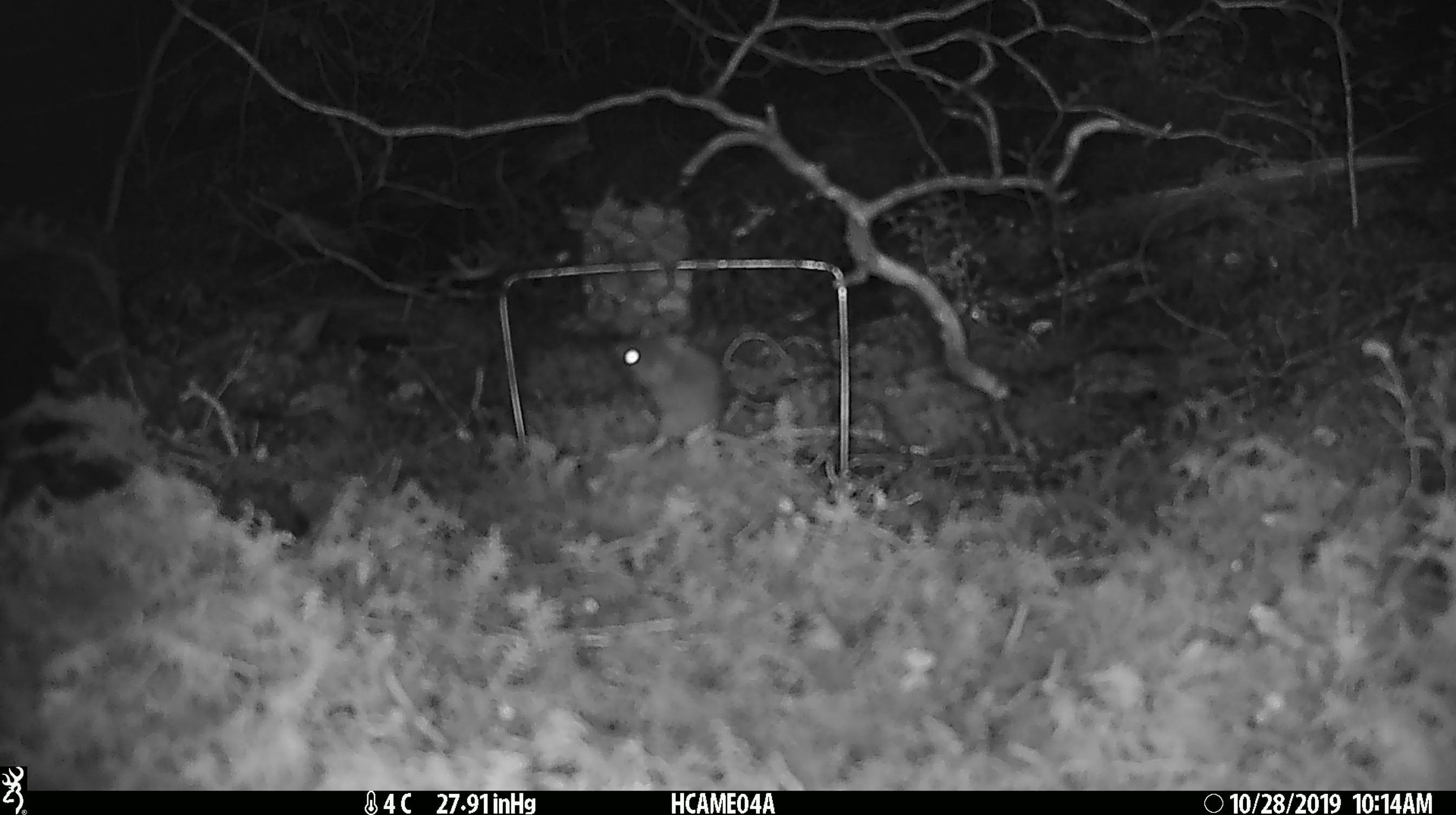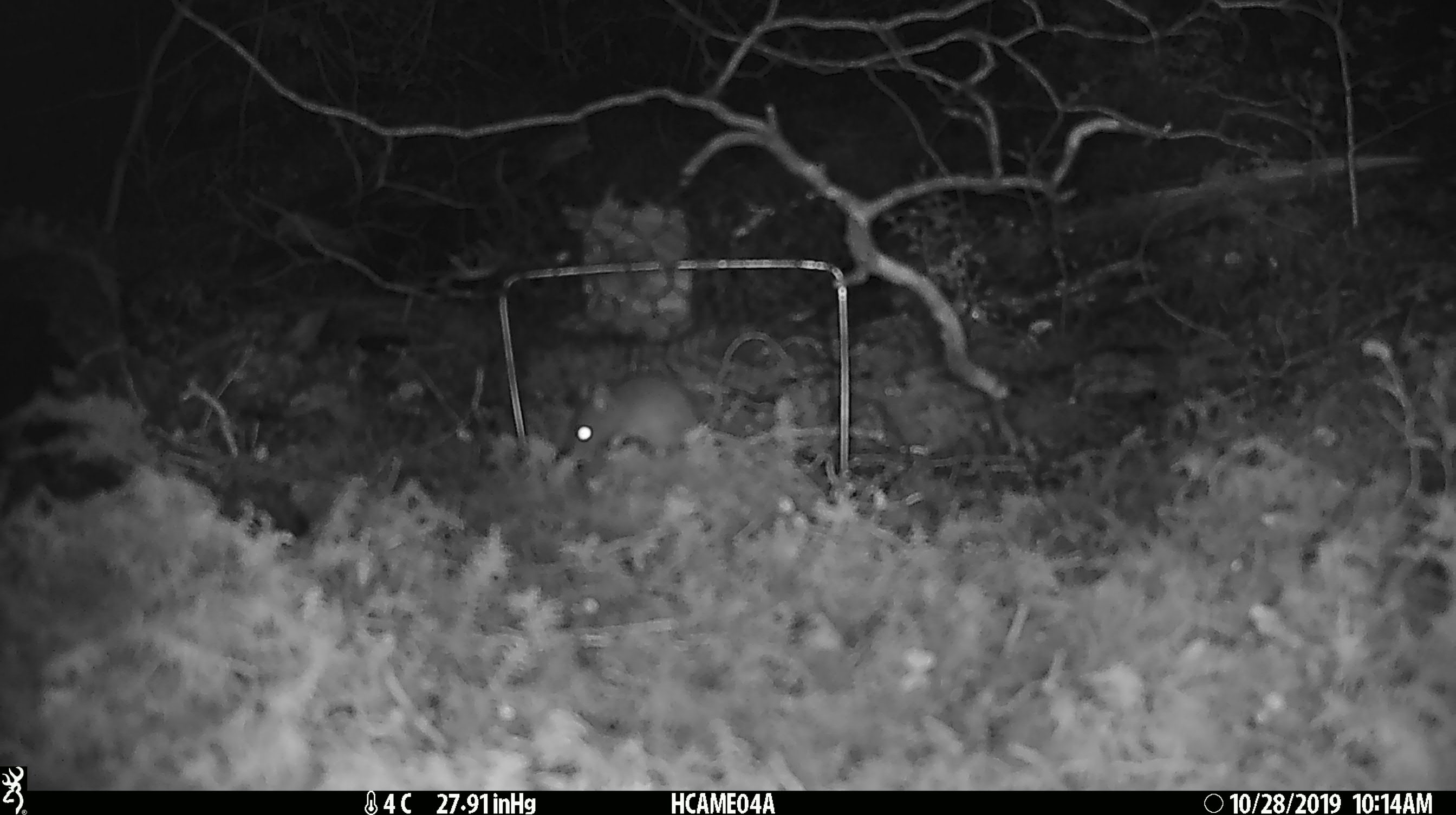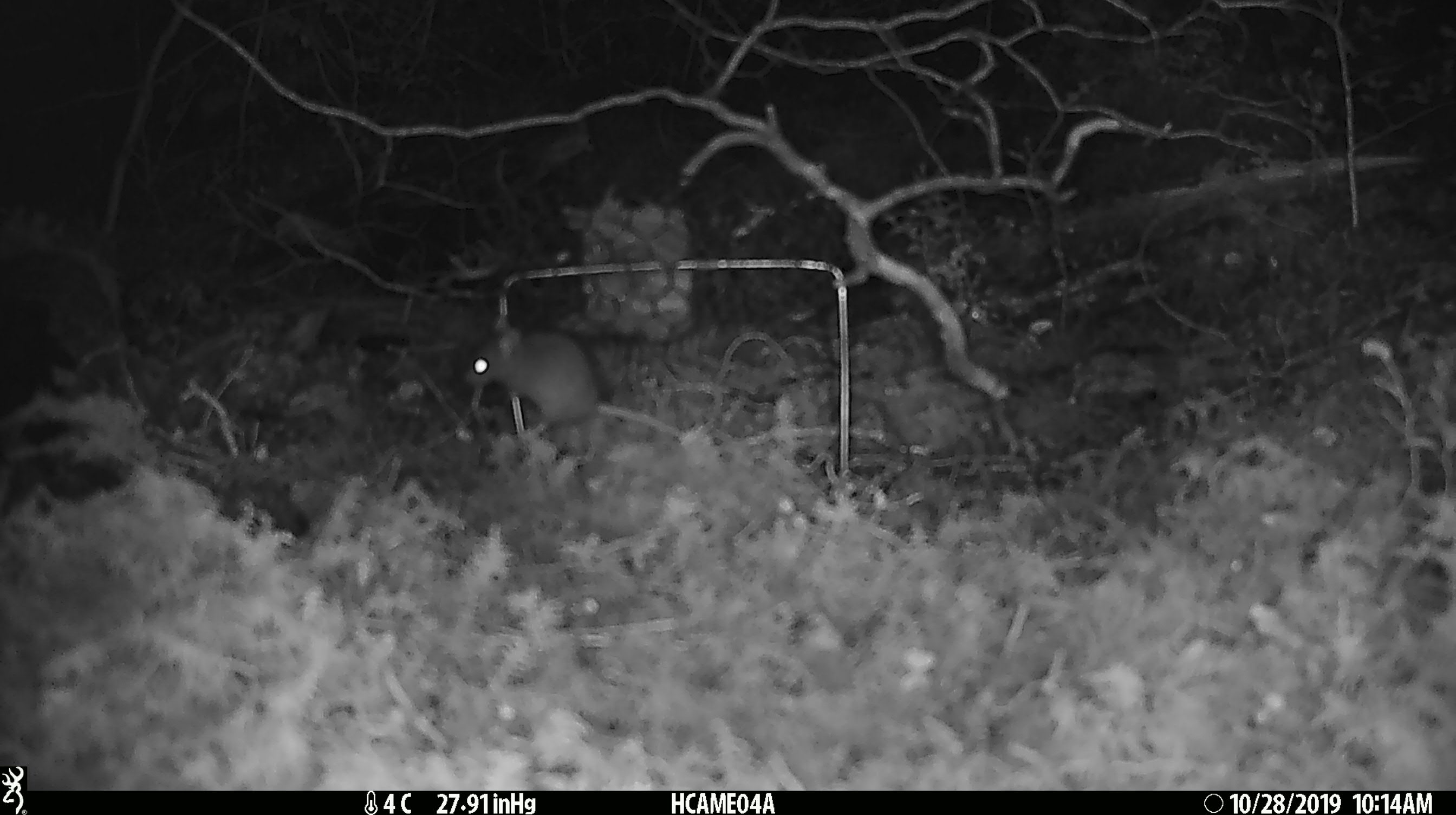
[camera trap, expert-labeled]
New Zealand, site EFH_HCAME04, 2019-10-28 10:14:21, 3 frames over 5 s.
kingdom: Animalia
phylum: Chordata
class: Mammalia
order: Rodentia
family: Muridae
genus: Mus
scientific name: Mus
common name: mouse